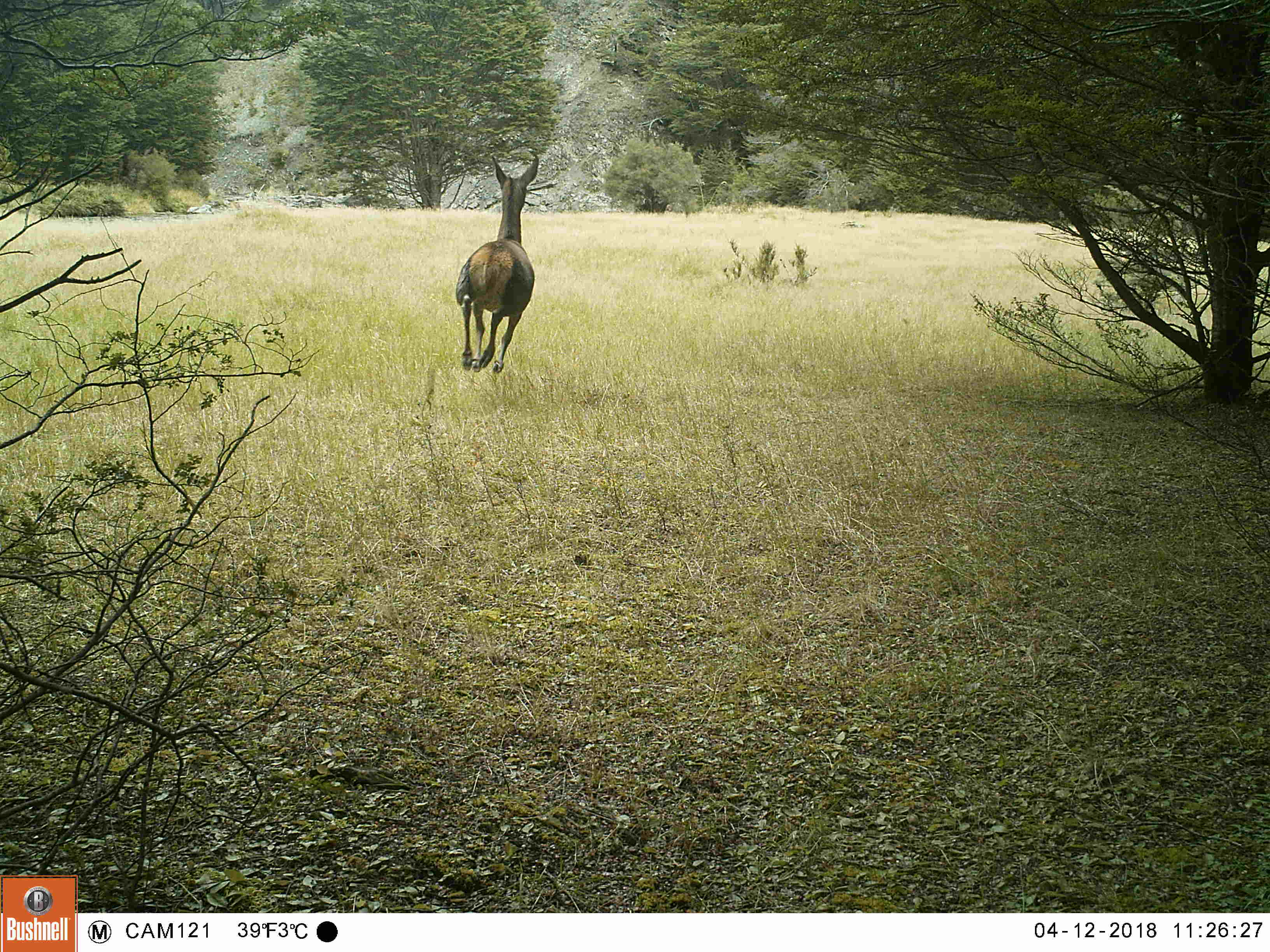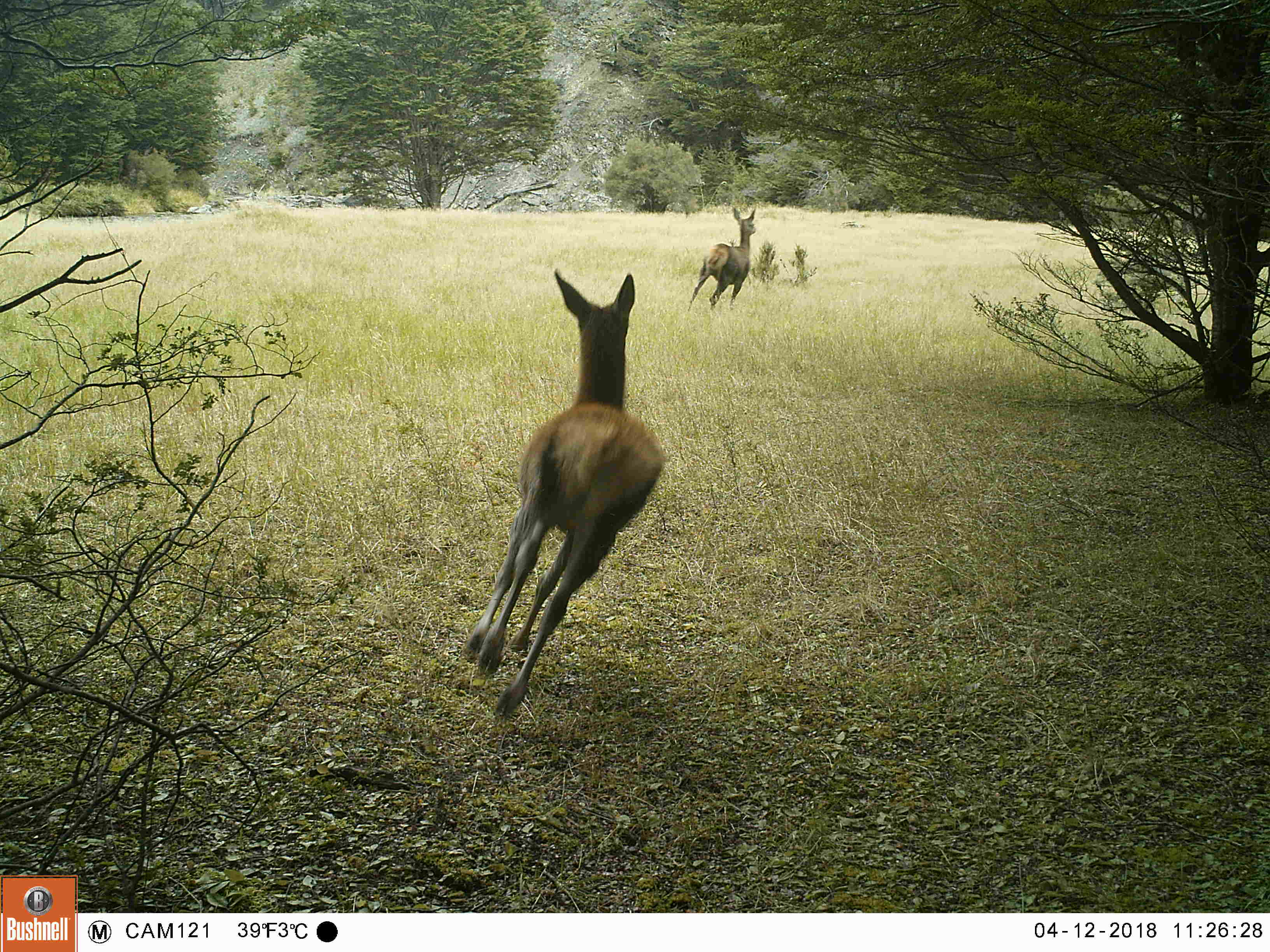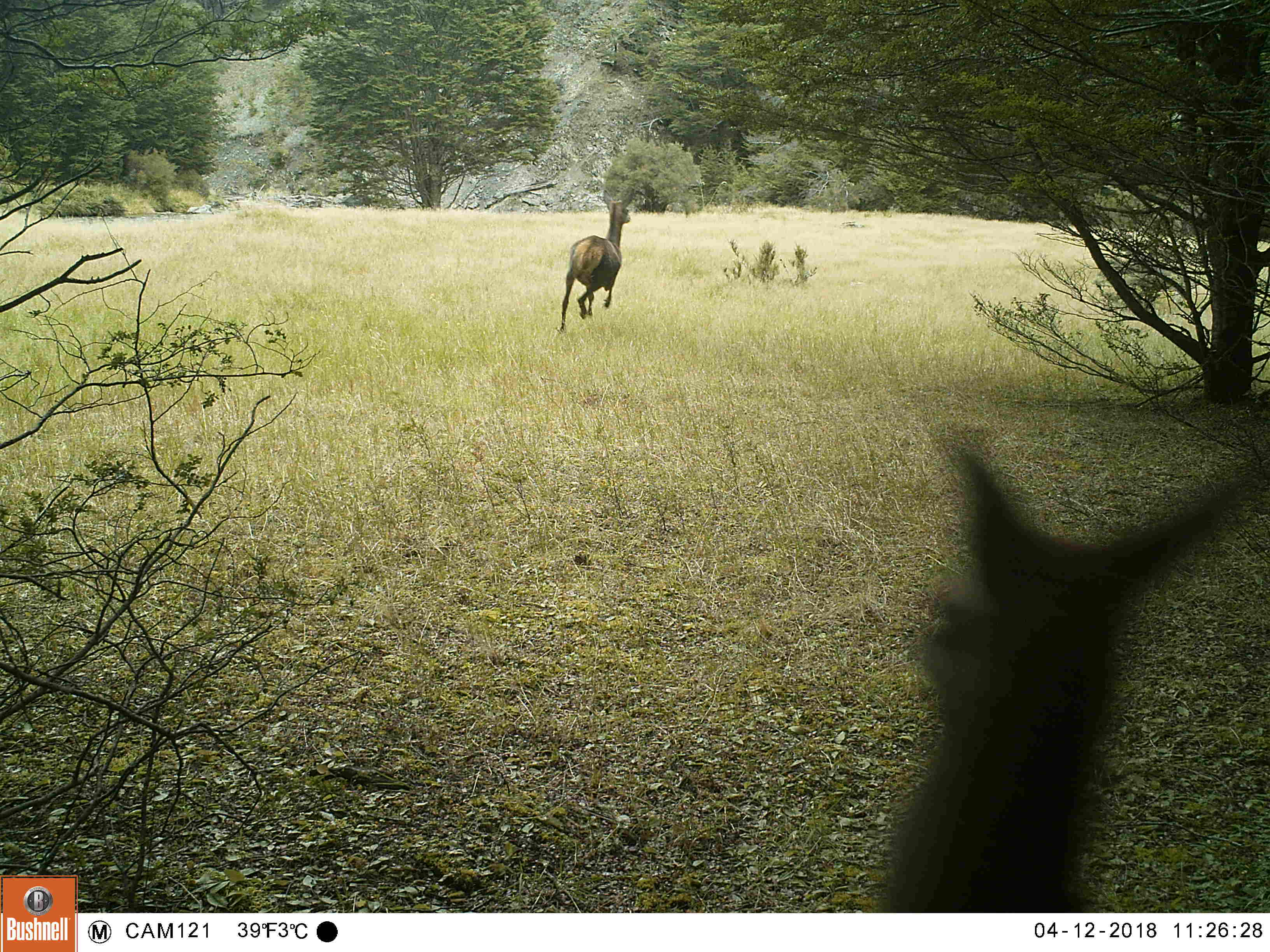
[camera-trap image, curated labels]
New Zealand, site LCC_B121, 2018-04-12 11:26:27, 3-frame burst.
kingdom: Animalia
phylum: Chordata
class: Mammalia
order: Artiodactyla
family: Cervidae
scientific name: Cervidae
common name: deer